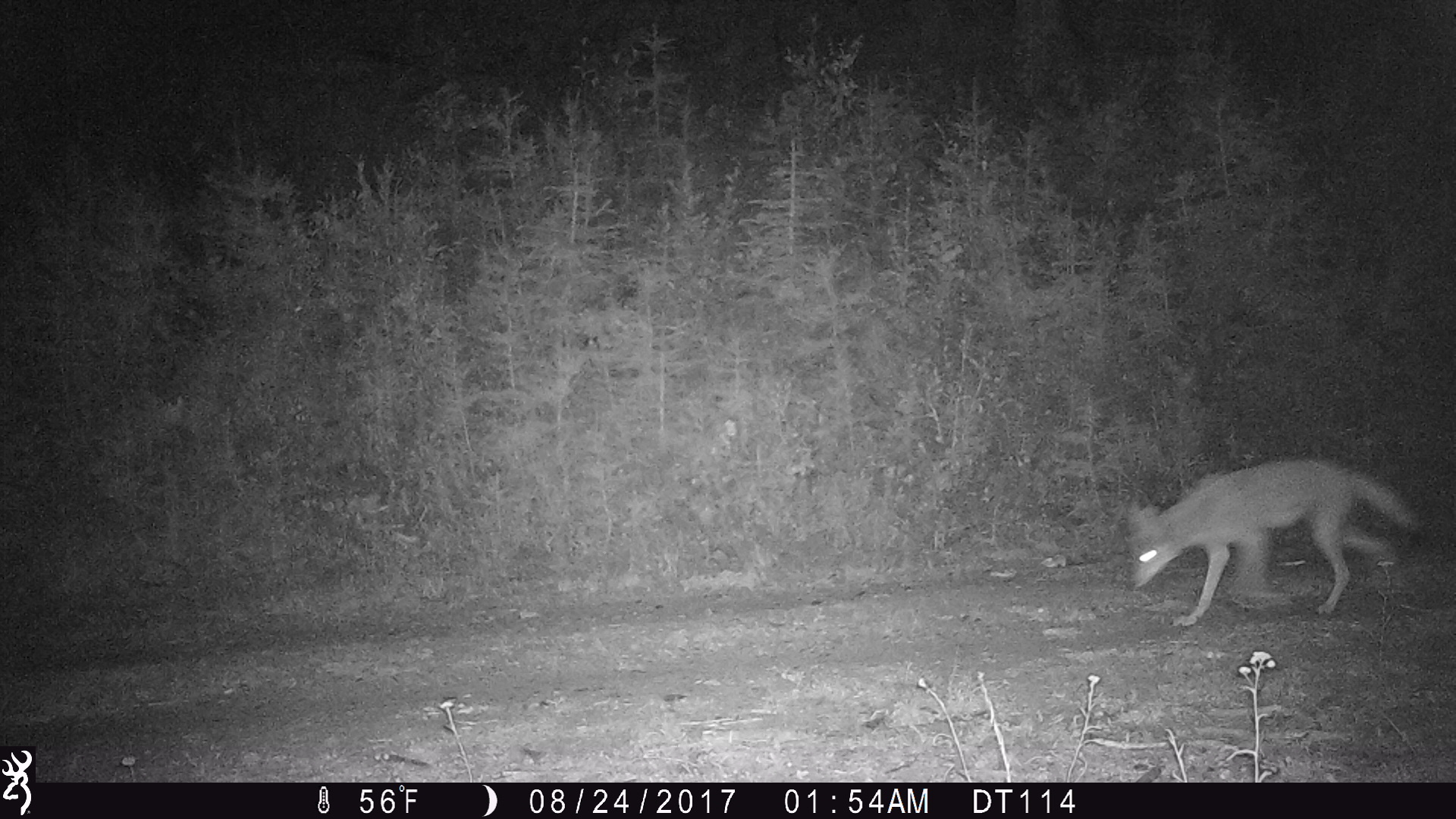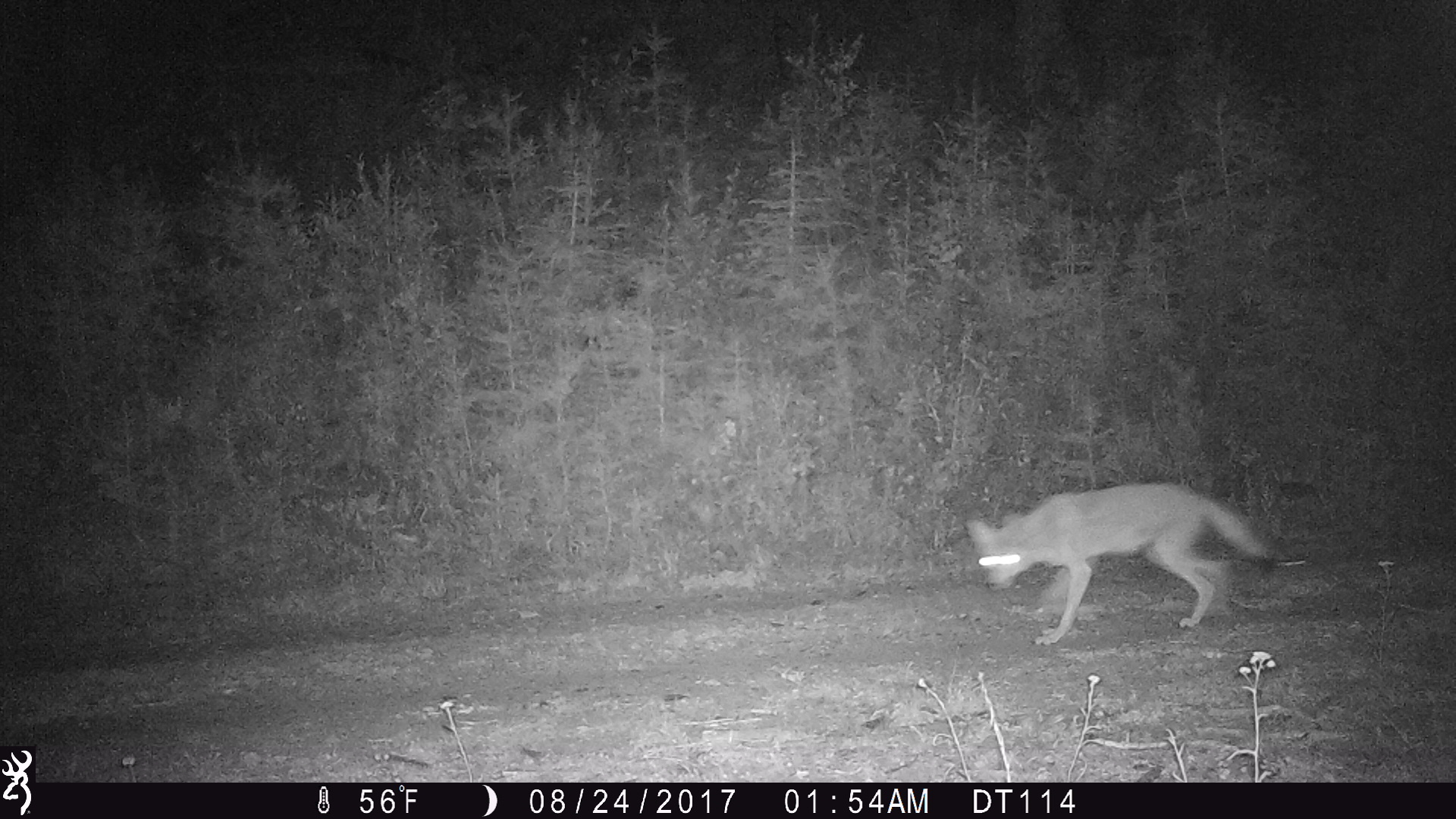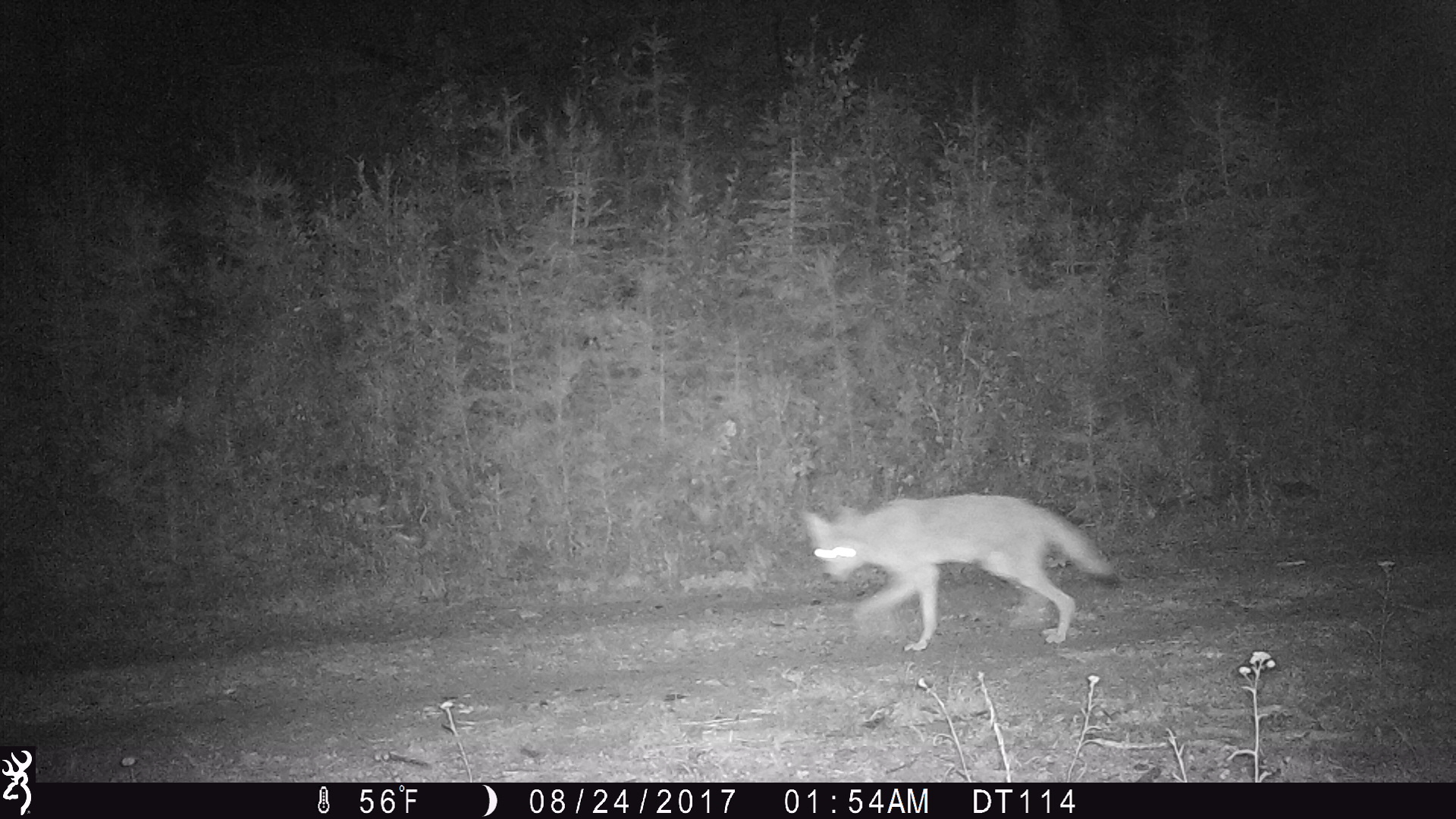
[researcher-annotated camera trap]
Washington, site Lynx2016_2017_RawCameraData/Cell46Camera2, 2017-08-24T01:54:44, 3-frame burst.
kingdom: Animalia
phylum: Chordata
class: Mammalia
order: Carnivora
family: Canidae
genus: Canis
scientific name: Canis latrans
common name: coyote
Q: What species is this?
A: Canis latrans (coyote).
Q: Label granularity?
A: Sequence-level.